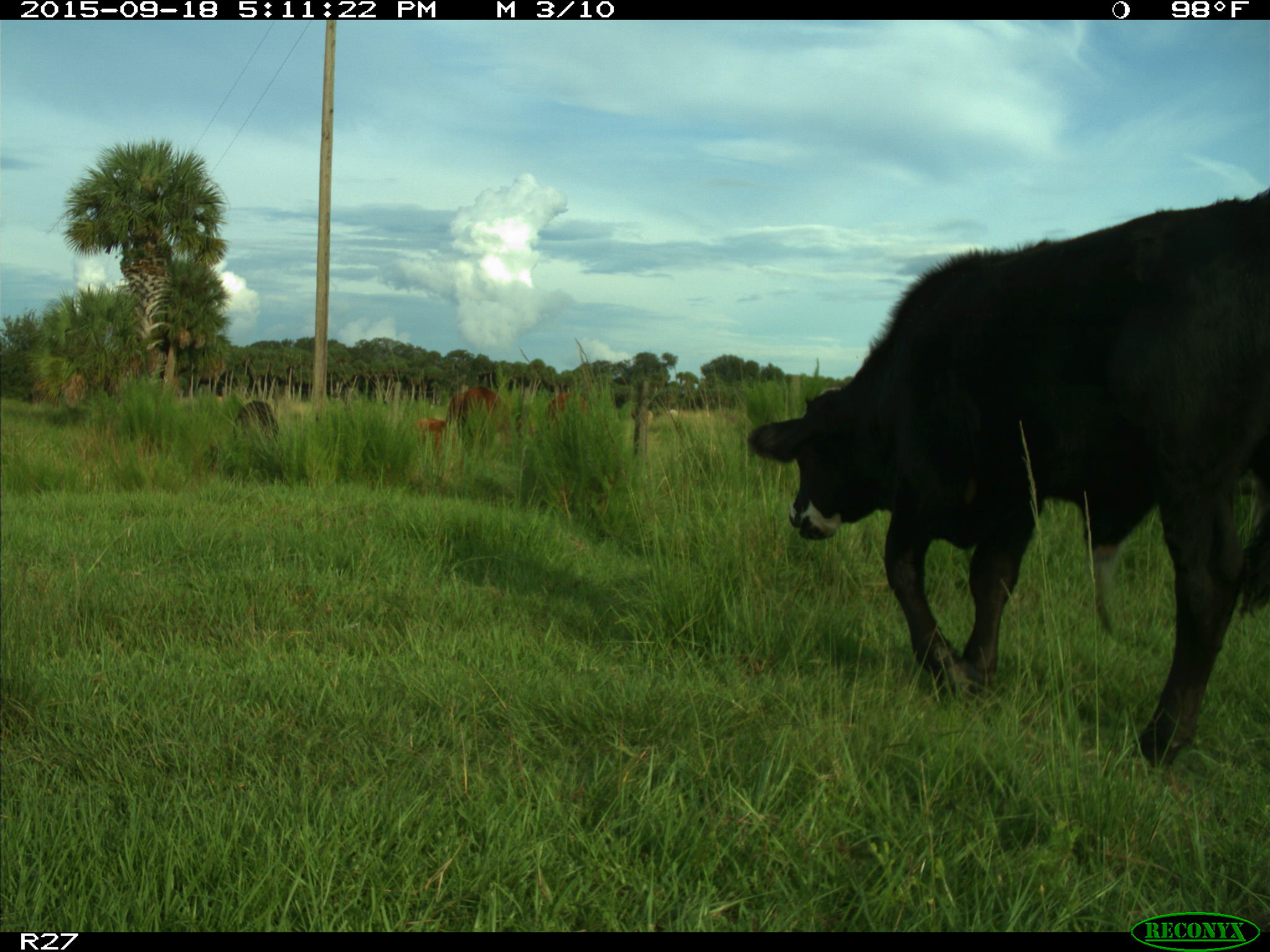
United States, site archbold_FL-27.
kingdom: Animalia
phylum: Chordata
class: Mammalia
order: Artiodactyla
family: Bovidae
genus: Bos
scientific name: Bos taurus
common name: domestic cow